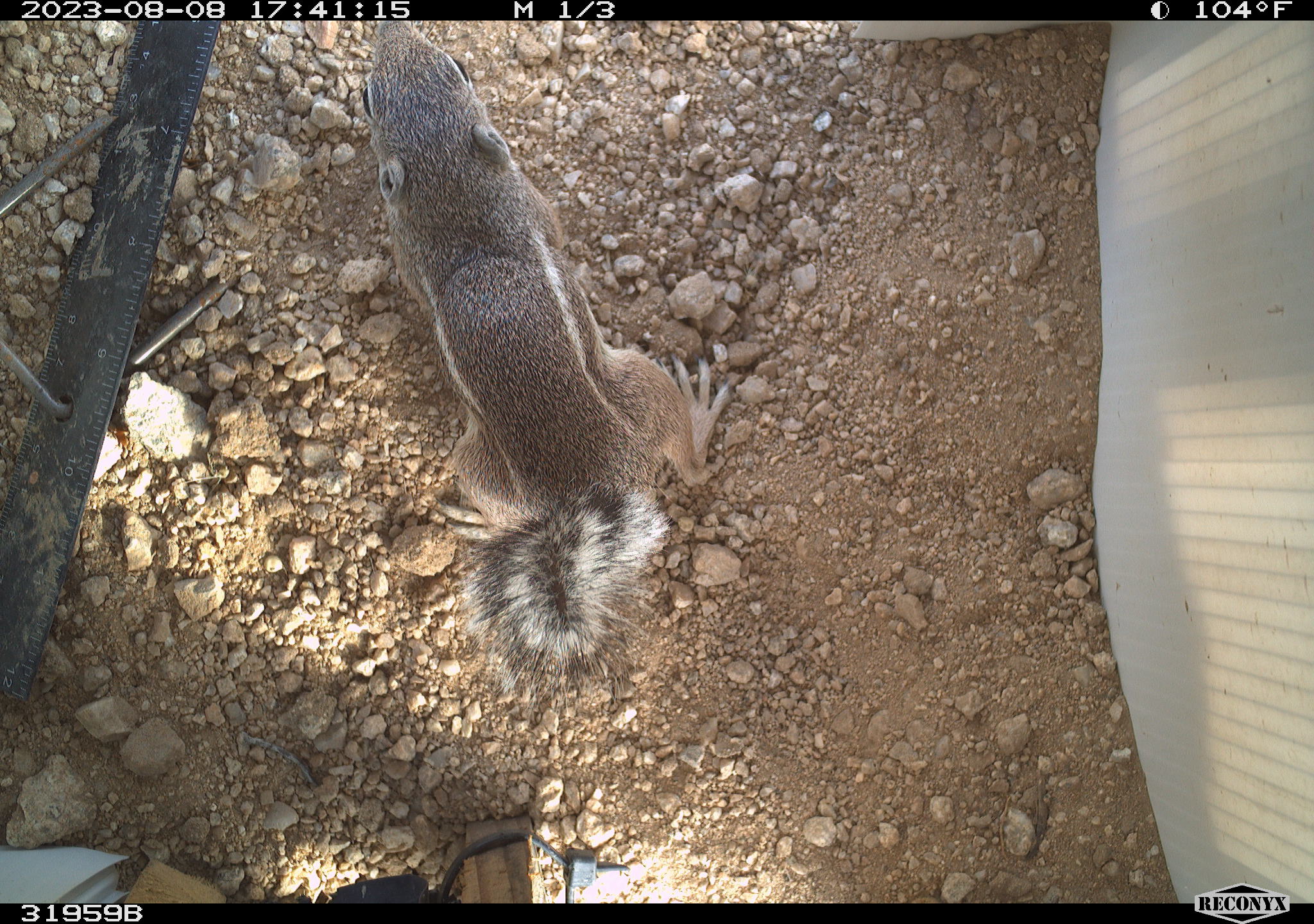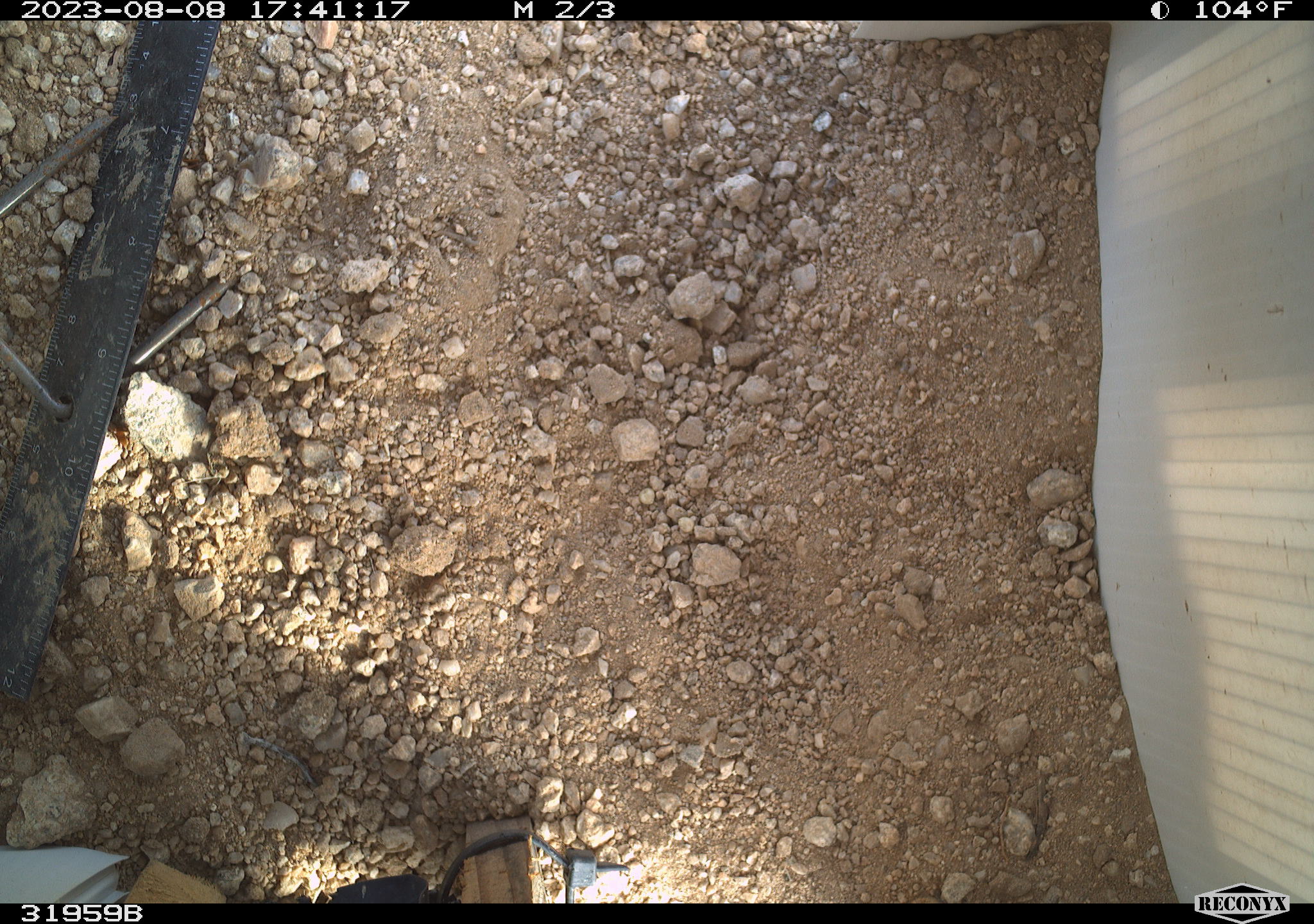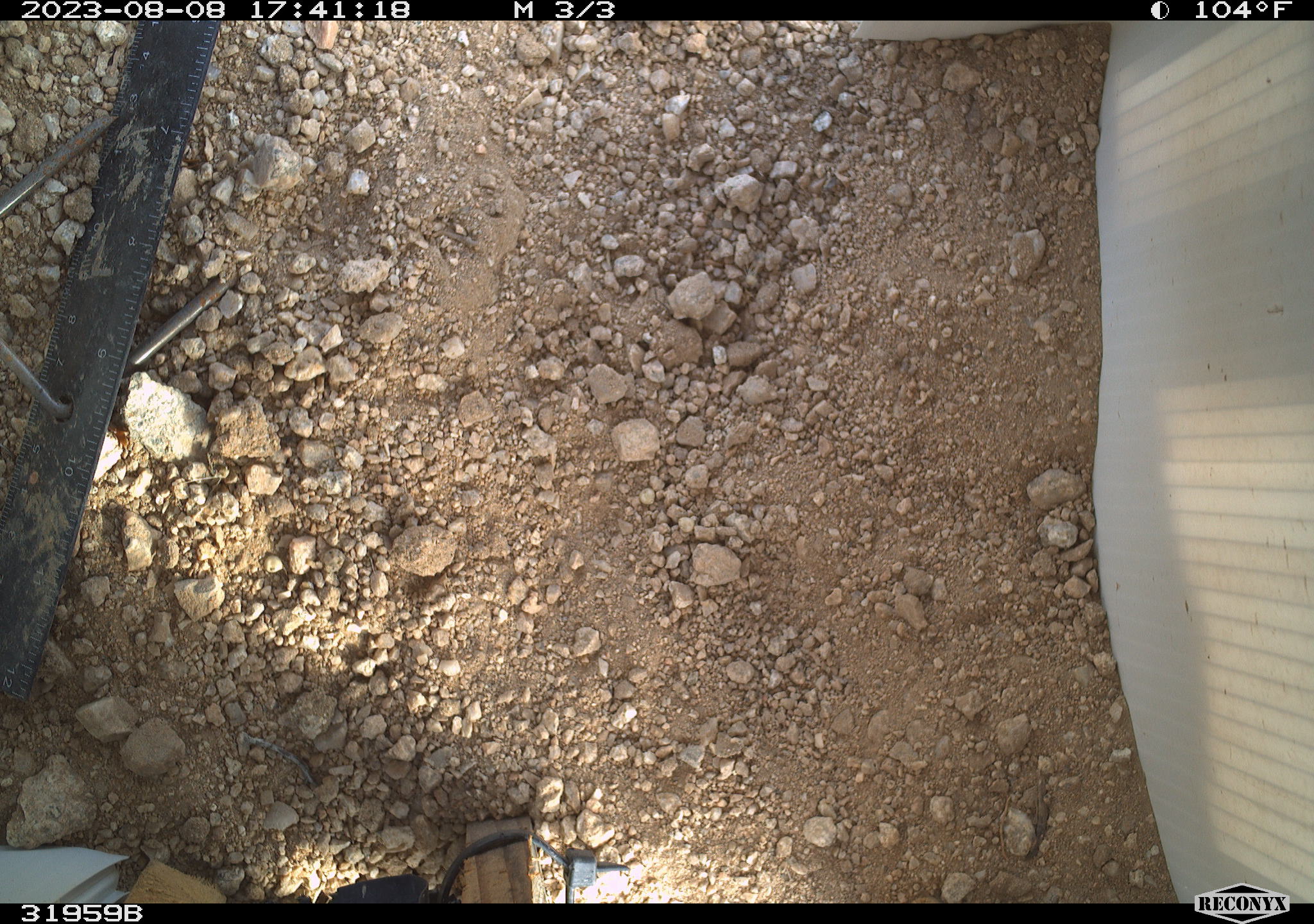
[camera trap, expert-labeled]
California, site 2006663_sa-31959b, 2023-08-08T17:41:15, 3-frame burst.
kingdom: Animalia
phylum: Chordata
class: Mammalia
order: Rodentia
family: Sciuridae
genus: Ammospermophilus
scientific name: Ammospermophilus leucurus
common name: white-tailed antelope squirrel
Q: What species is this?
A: White-tailed antelope squirrel (Ammospermophilus leucurus).